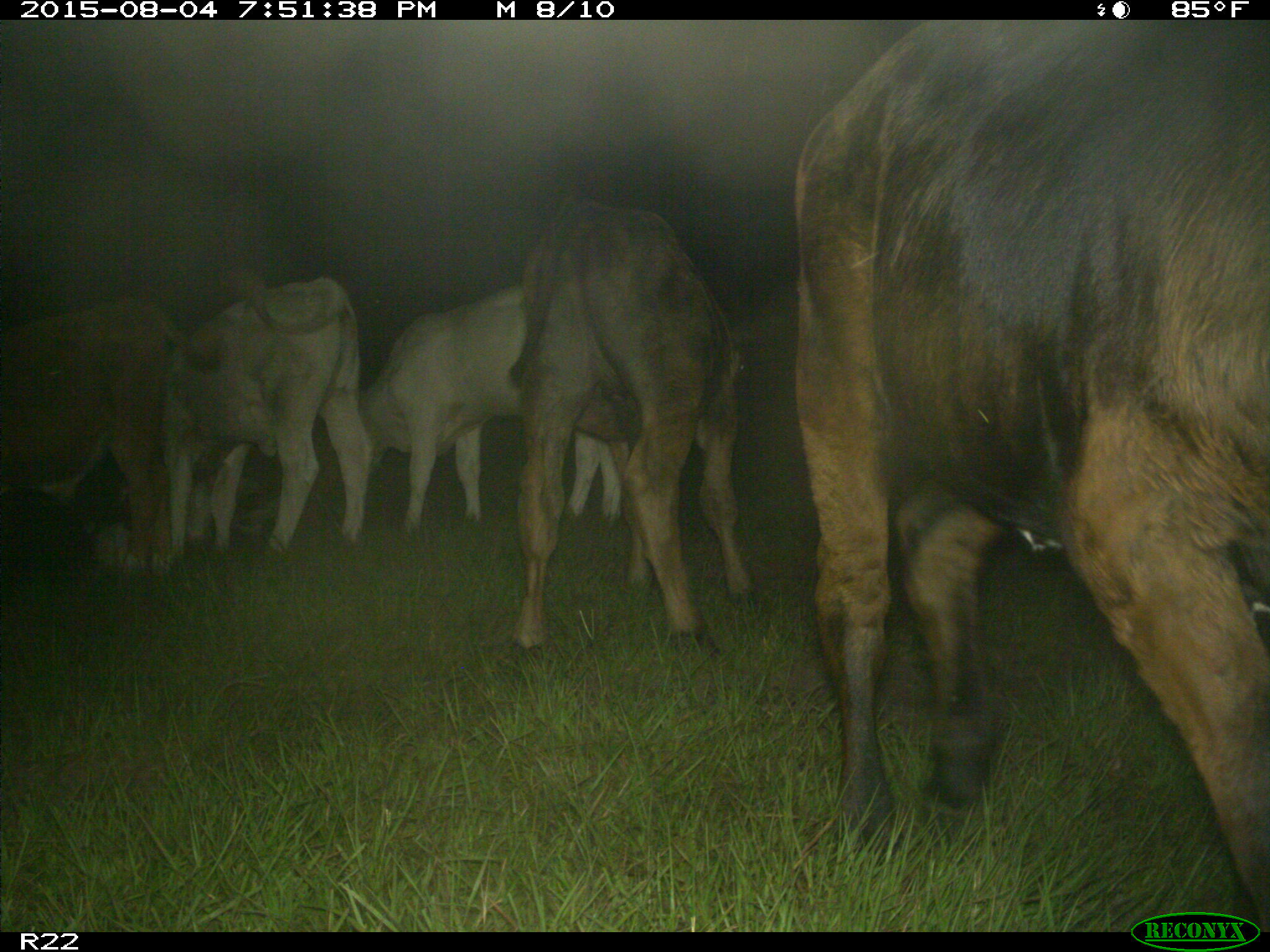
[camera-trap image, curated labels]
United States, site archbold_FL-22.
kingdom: Animalia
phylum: Chordata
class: Mammalia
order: Artiodactyla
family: Bovidae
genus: Bos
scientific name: Bos taurus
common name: domestic cow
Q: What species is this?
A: Bos taurus (domestic cow).